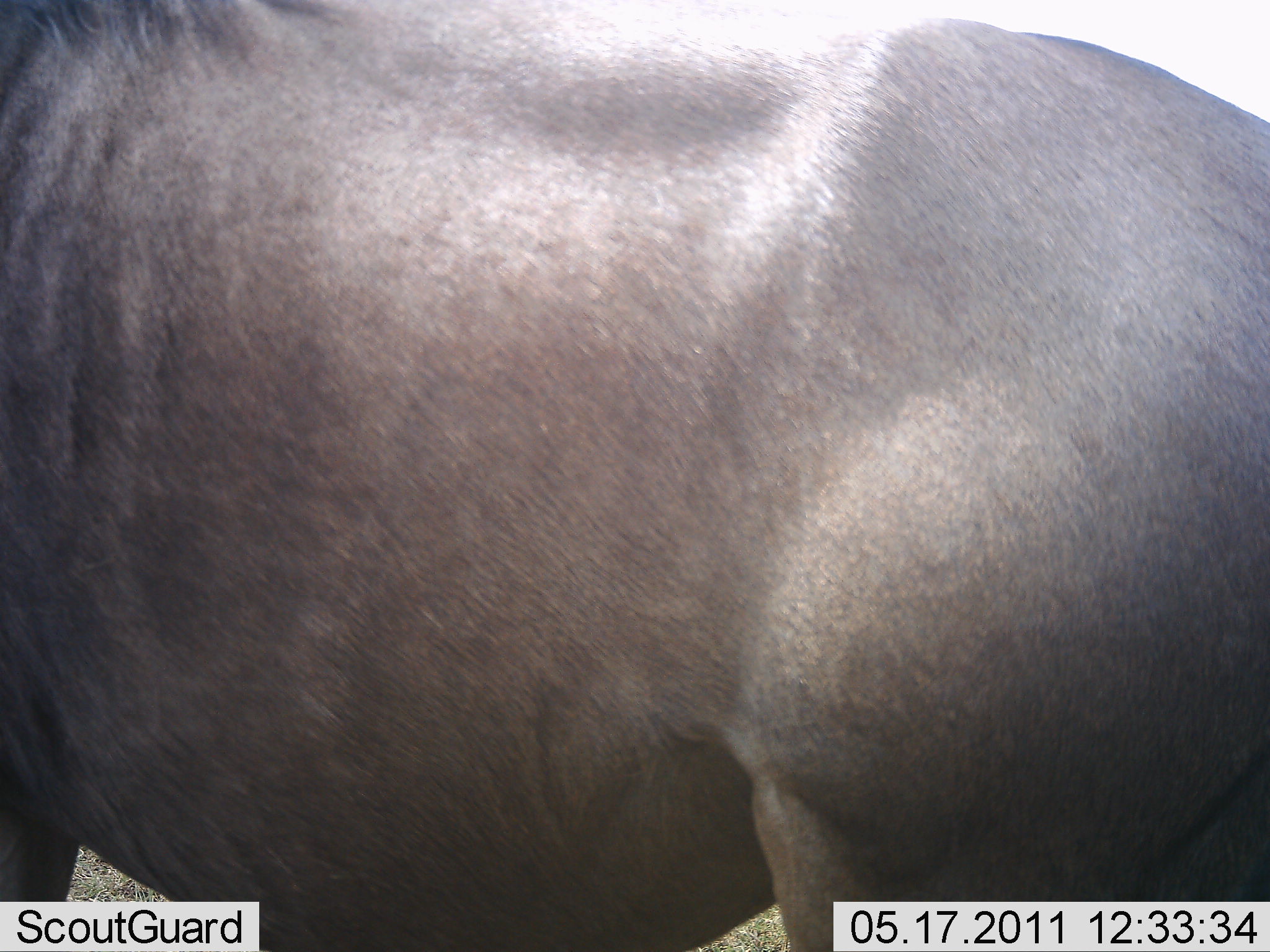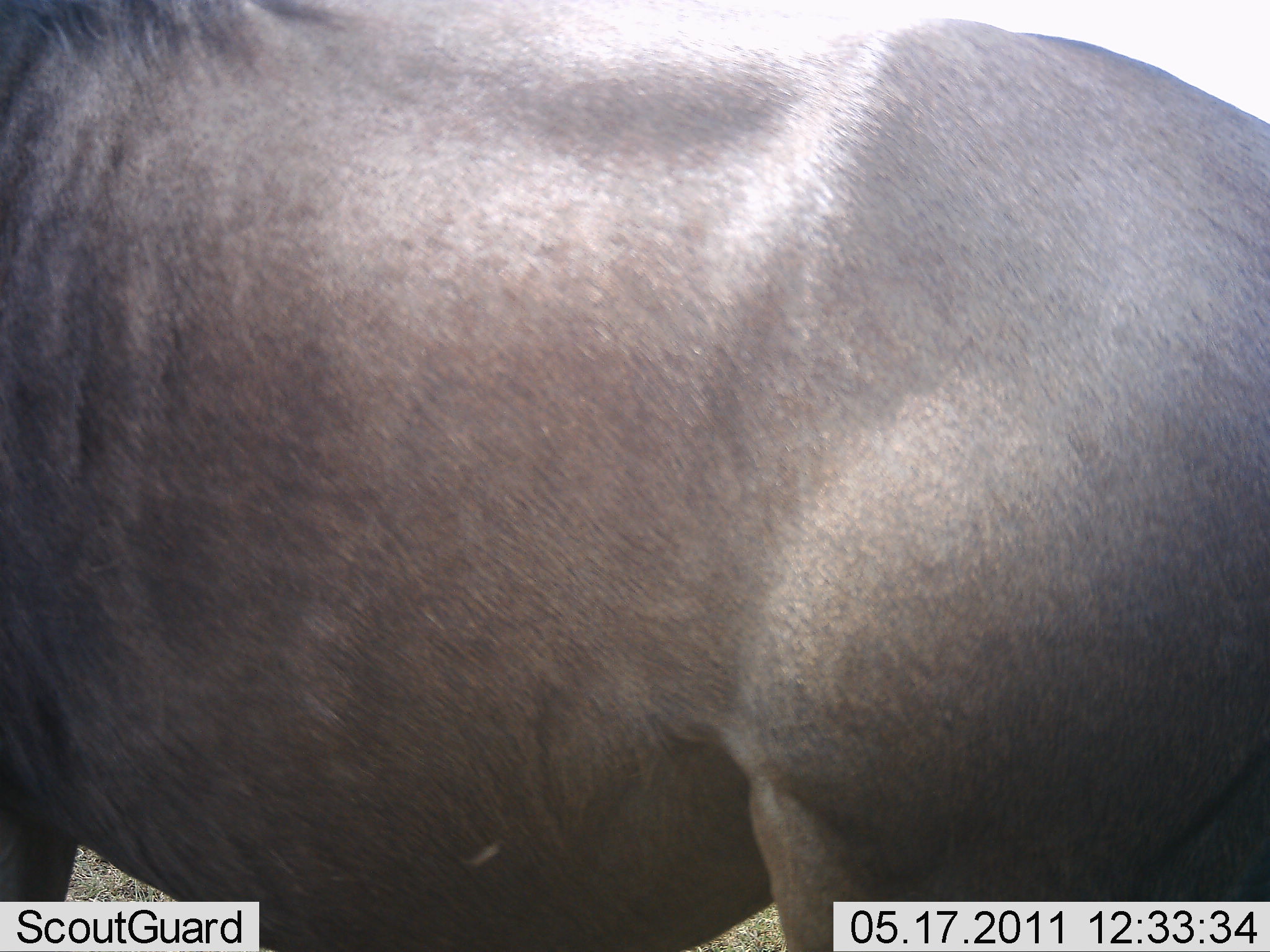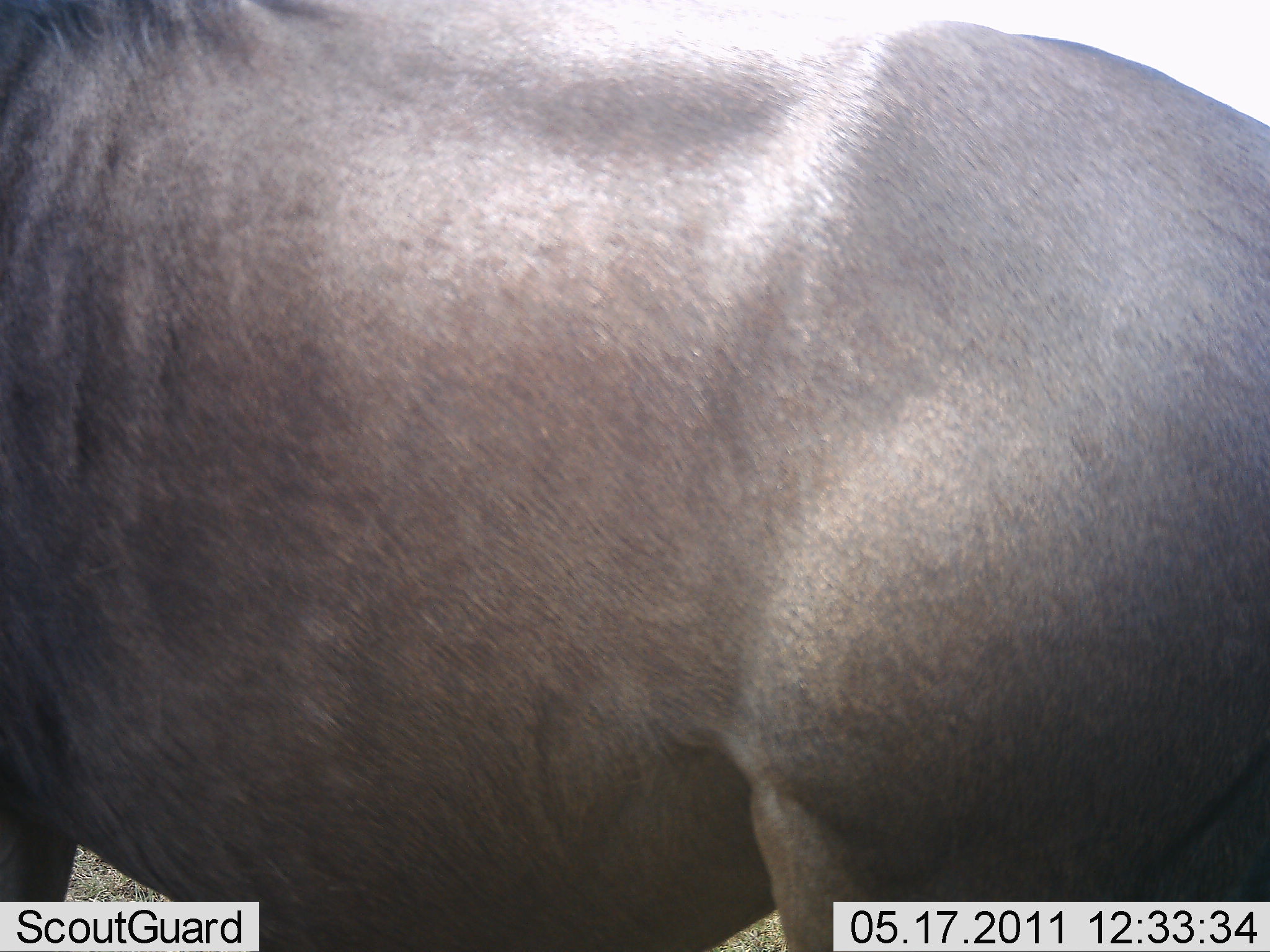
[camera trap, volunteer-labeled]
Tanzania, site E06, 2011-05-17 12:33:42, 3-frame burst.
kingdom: Animalia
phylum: Chordata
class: Mammalia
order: Artiodactyla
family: Bovidae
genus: Connochaetes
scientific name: Connochaetes taurinus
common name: blue wildebeest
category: wildebeest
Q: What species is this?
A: Wildebeest (blue wildebeest) (Connochaetes taurinus).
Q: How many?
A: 1.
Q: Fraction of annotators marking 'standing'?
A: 100%.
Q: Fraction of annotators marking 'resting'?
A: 0%.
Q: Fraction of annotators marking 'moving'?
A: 0%.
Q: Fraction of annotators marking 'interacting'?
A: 0%.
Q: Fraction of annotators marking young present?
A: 0%.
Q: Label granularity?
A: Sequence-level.